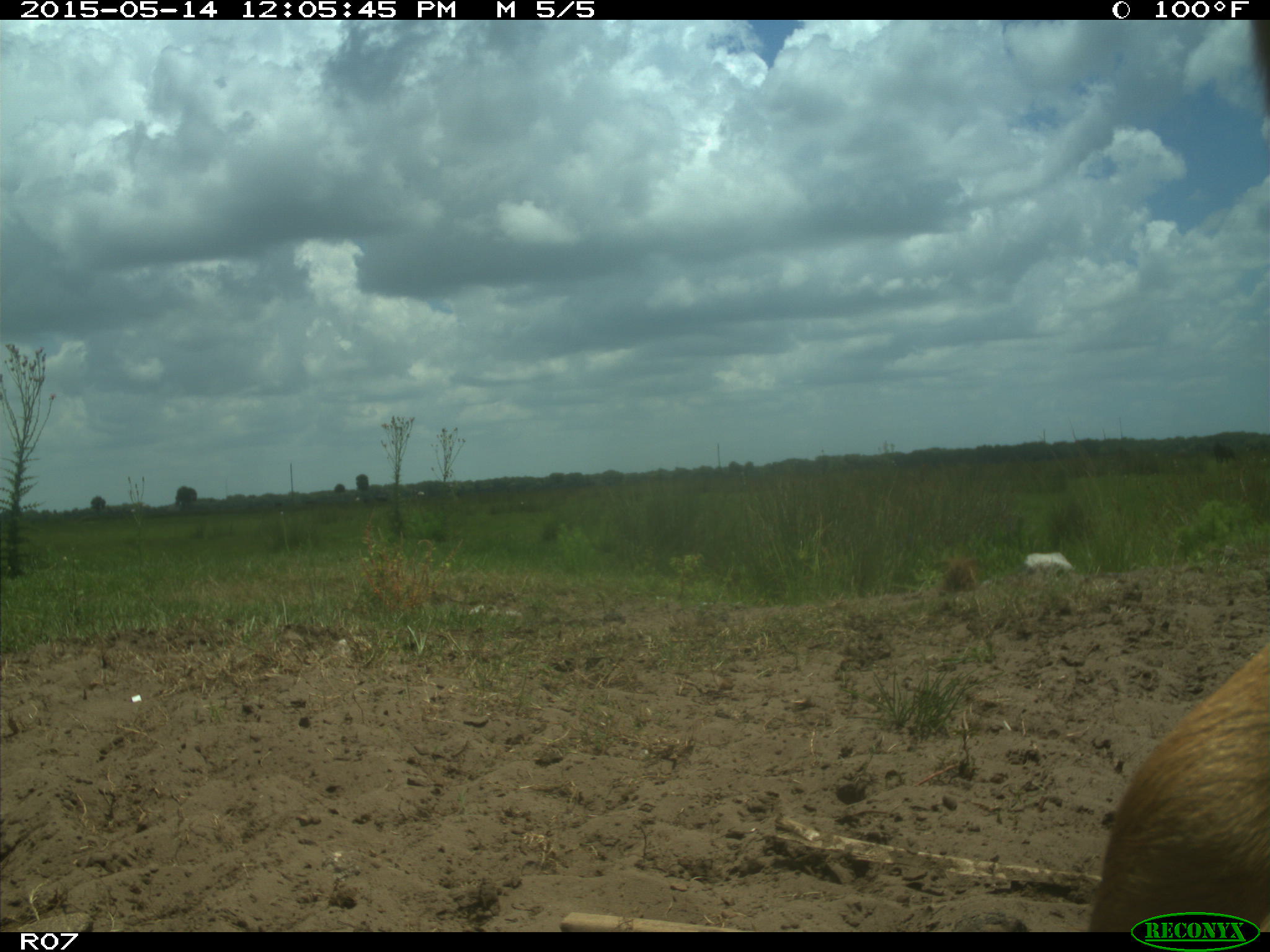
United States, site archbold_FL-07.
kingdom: Animalia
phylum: Chordata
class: Mammalia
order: Artiodactyla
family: Bovidae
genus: Bos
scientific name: Bos taurus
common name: domestic cow